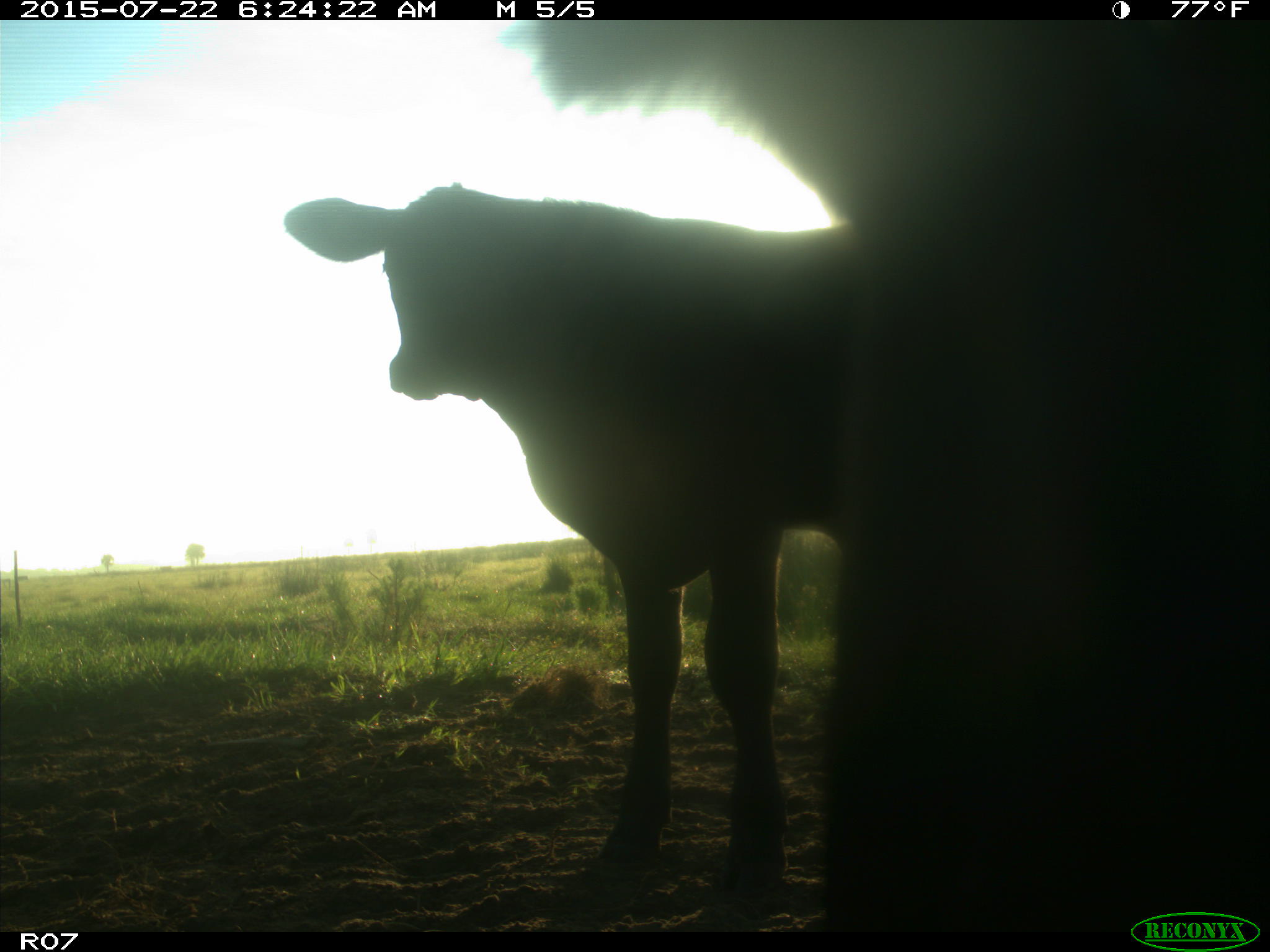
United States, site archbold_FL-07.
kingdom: Animalia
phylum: Chordata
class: Mammalia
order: Artiodactyla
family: Bovidae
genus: Bos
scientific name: Bos taurus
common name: domestic cow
Bos taurus (domestic cow).